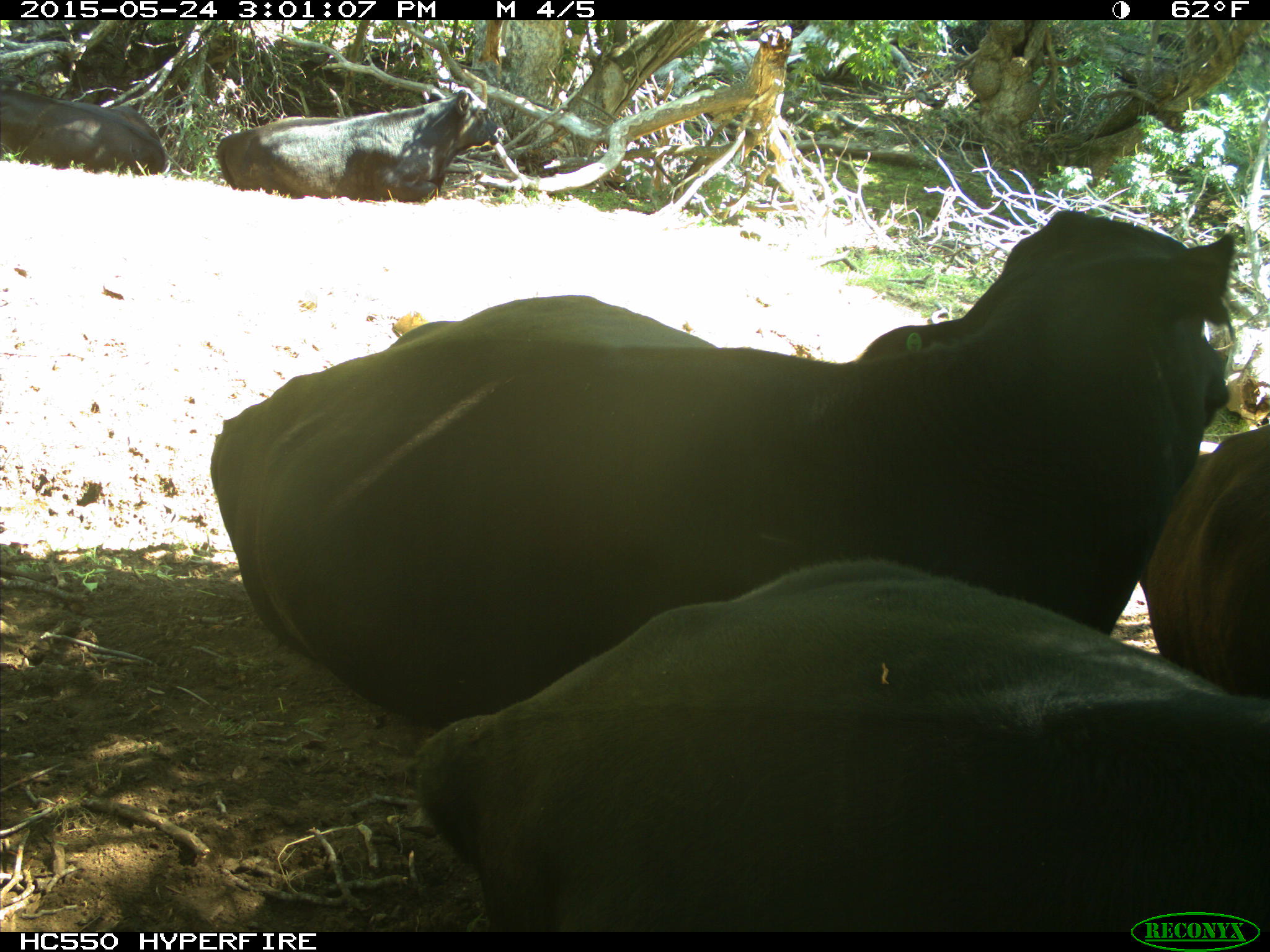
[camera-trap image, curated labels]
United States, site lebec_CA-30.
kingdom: Animalia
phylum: Chordata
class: Mammalia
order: Artiodactyla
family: Bovidae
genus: Bos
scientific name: Bos taurus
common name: domestic cow